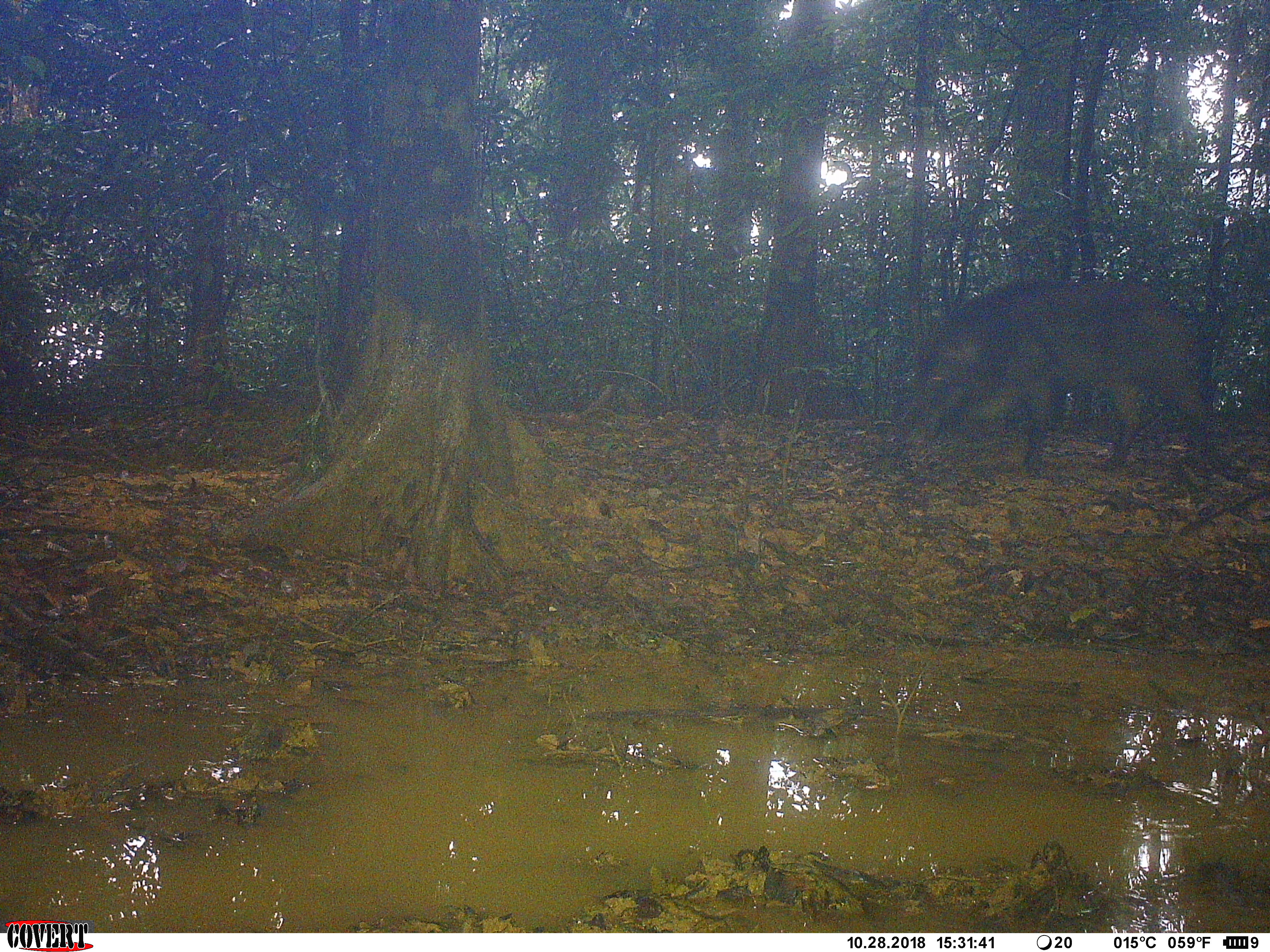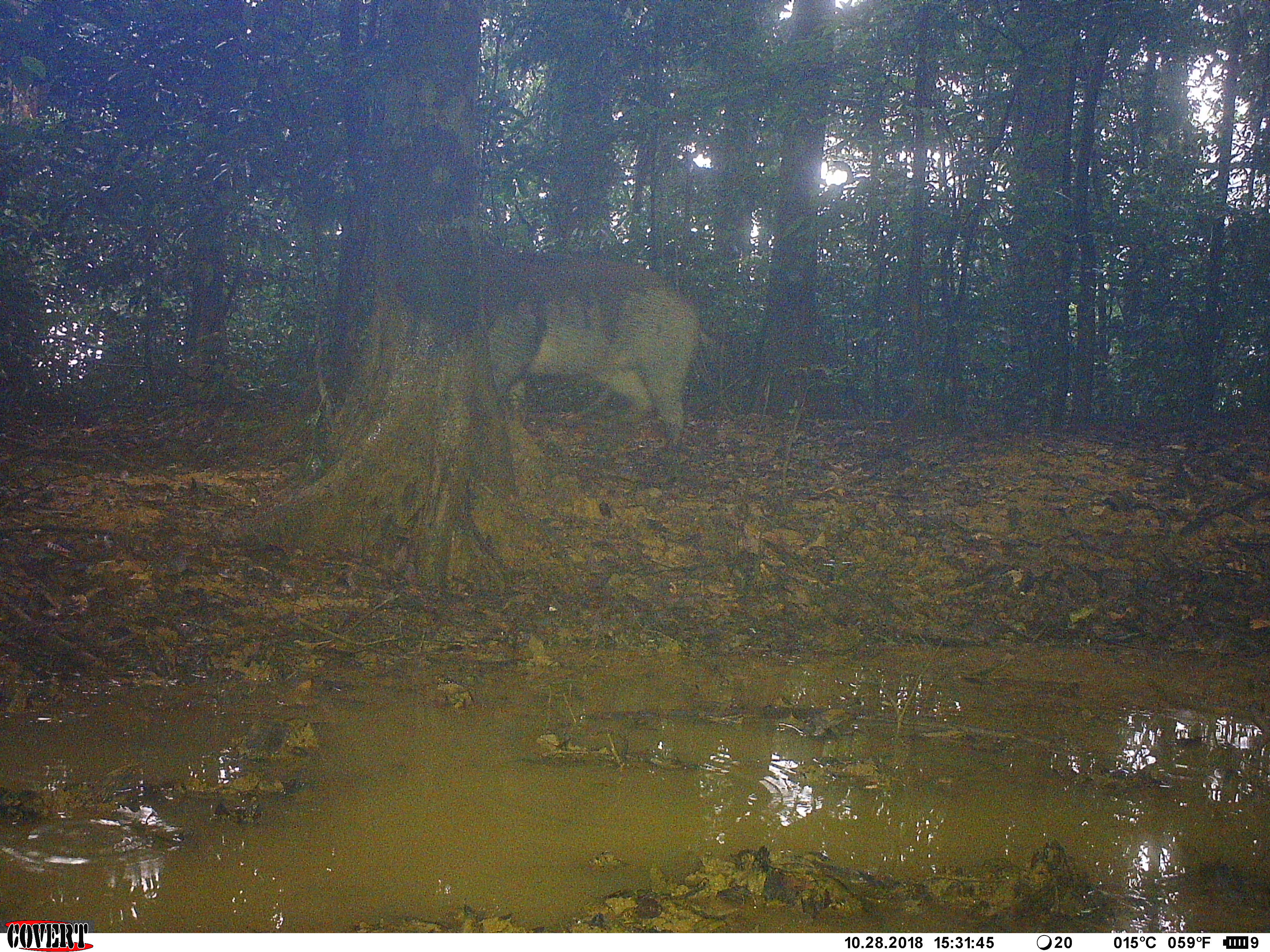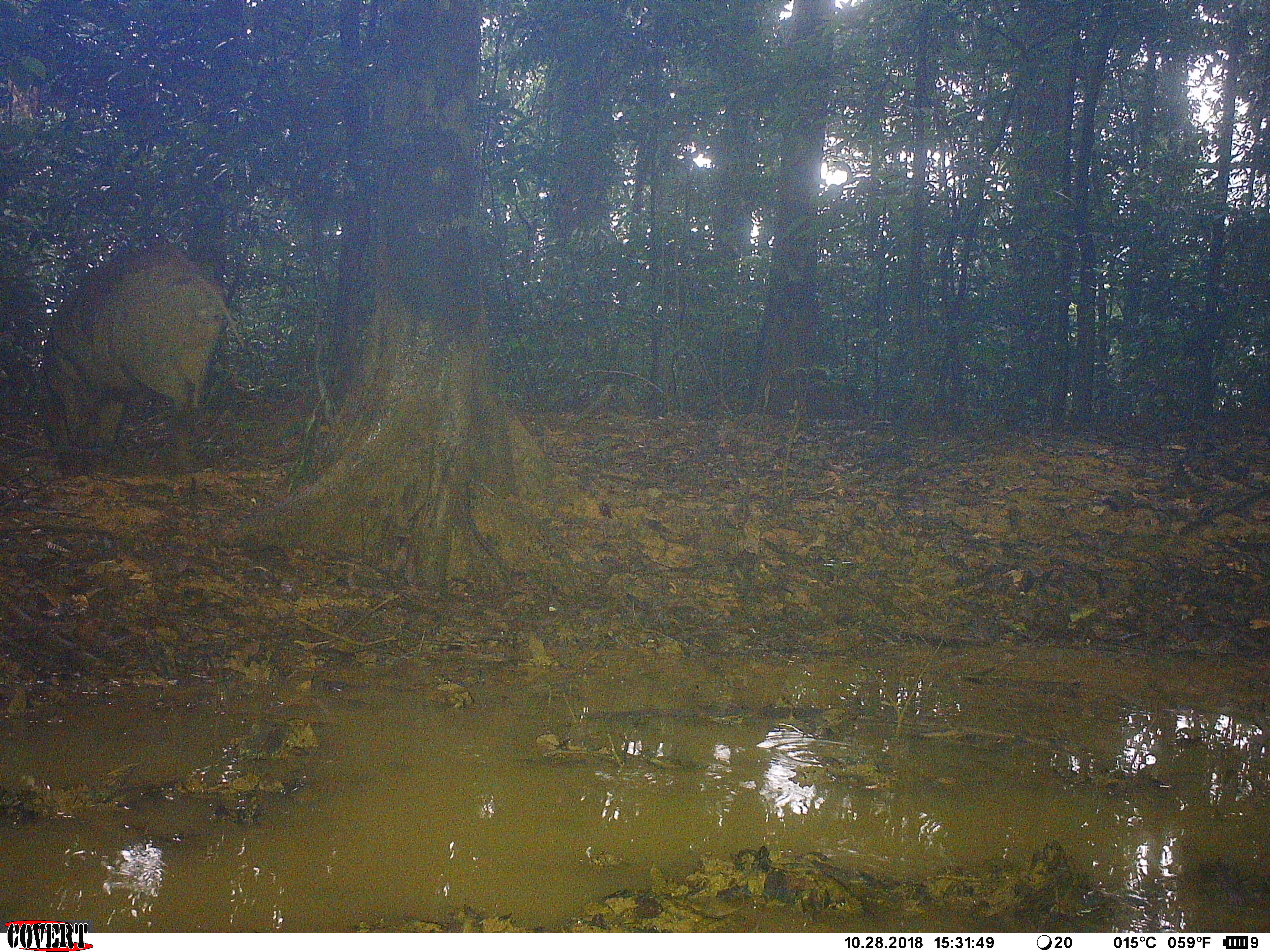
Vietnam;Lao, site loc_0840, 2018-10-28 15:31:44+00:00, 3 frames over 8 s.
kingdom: Animalia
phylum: Chordata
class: Mammalia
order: Artiodactyla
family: Suidae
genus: Sus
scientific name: Sus scrofa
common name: eurasian wild pig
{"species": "eurasian wild pig (Sus scrofa)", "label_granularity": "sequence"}